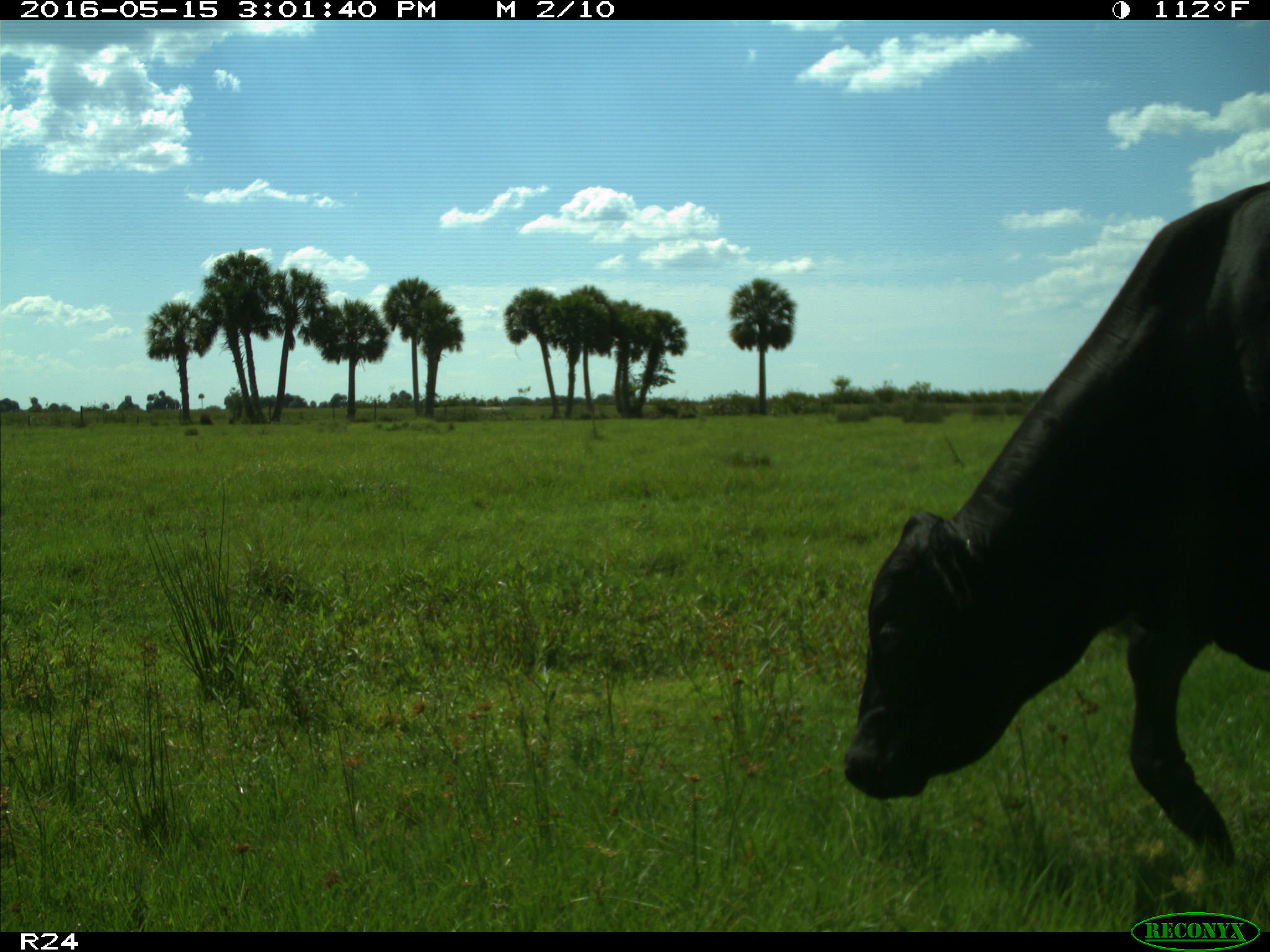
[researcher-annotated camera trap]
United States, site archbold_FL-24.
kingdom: Animalia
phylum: Chordata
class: Mammalia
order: Artiodactyla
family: Bovidae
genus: Bos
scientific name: Bos taurus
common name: domestic cow